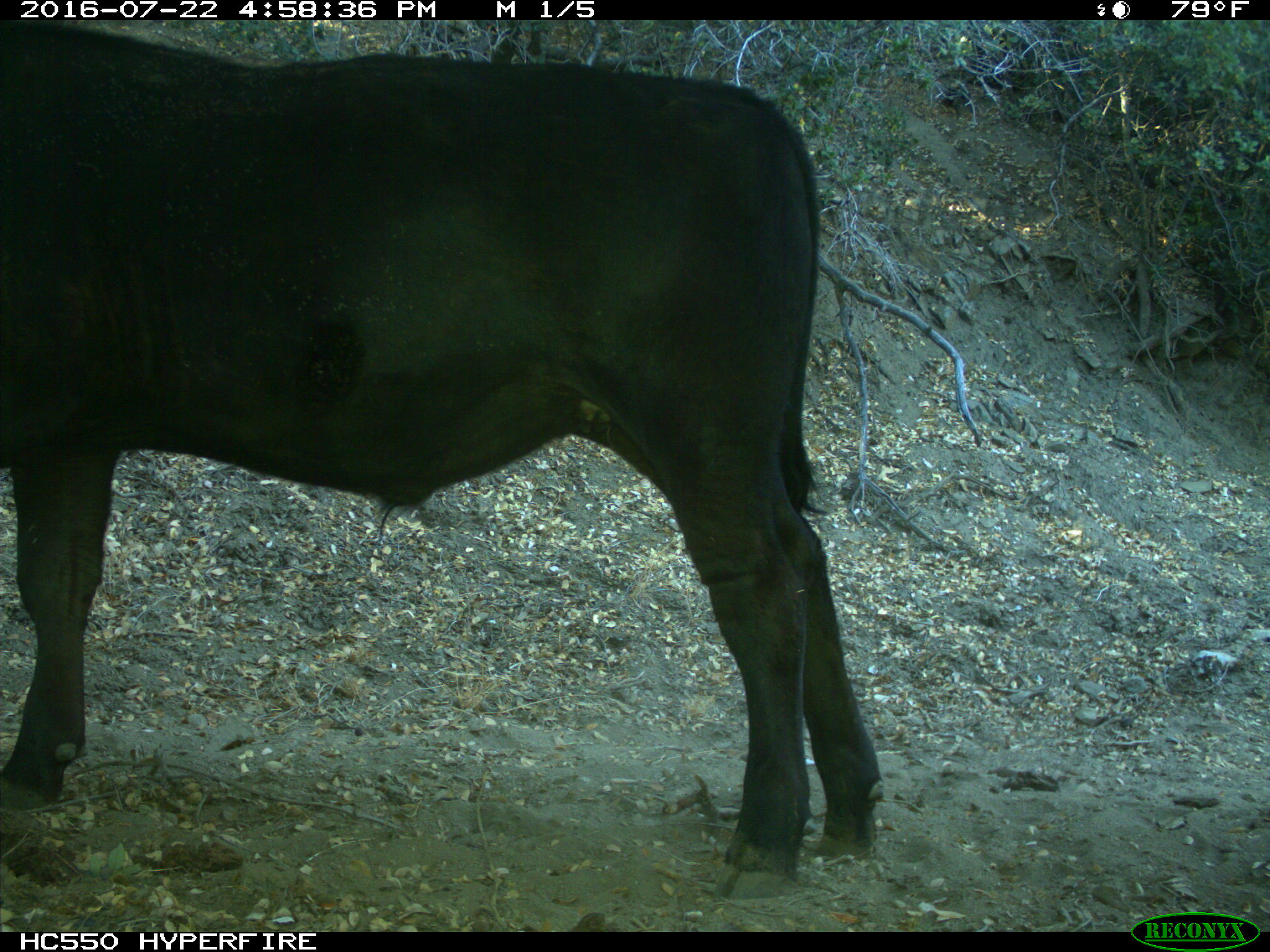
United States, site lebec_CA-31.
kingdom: Animalia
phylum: Chordata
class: Mammalia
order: Artiodactyla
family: Bovidae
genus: Bos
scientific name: Bos taurus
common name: domestic cow